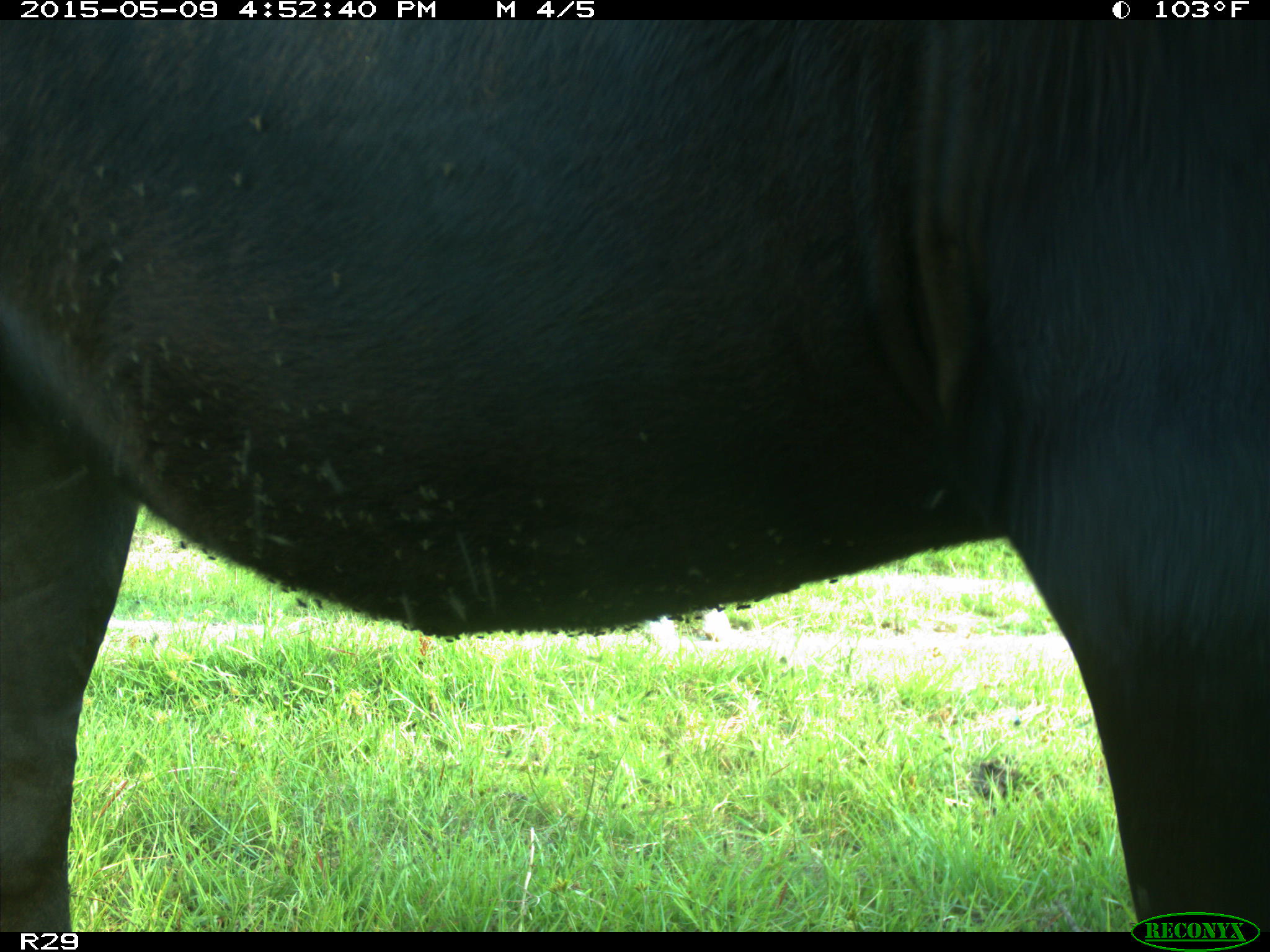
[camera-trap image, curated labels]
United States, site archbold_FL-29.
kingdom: Animalia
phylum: Chordata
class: Mammalia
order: Artiodactyla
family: Bovidae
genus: Bos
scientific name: Bos taurus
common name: domestic cow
Bos taurus (domestic cow).